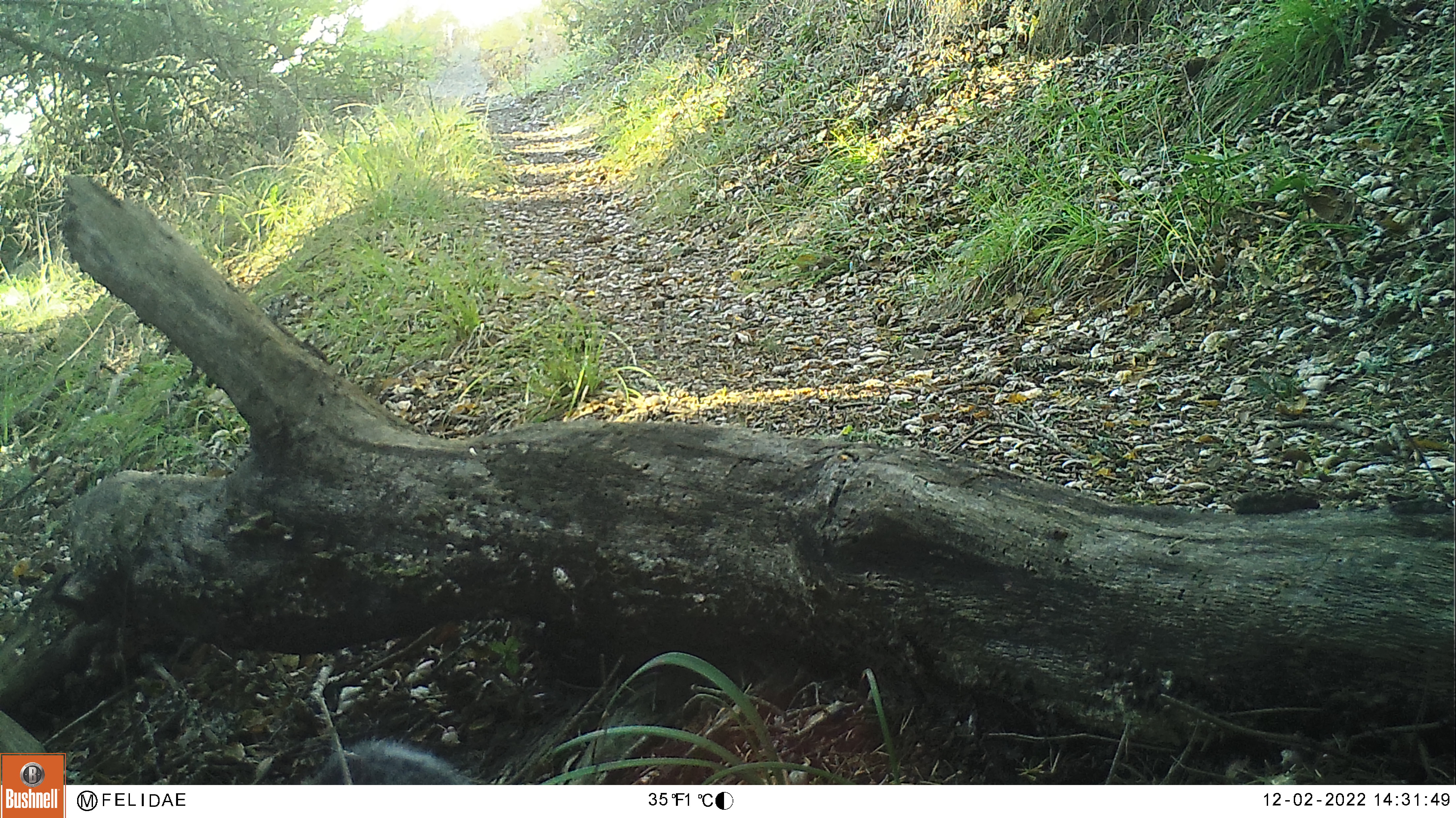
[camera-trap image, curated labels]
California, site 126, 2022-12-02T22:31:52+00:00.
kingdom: Animalia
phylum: Chordata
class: Mammalia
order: Rodentia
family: Sciuridae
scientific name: Sciuridae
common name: squirrel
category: unknown squirrel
Unknown squirrel (squirrel) (Sciuridae).